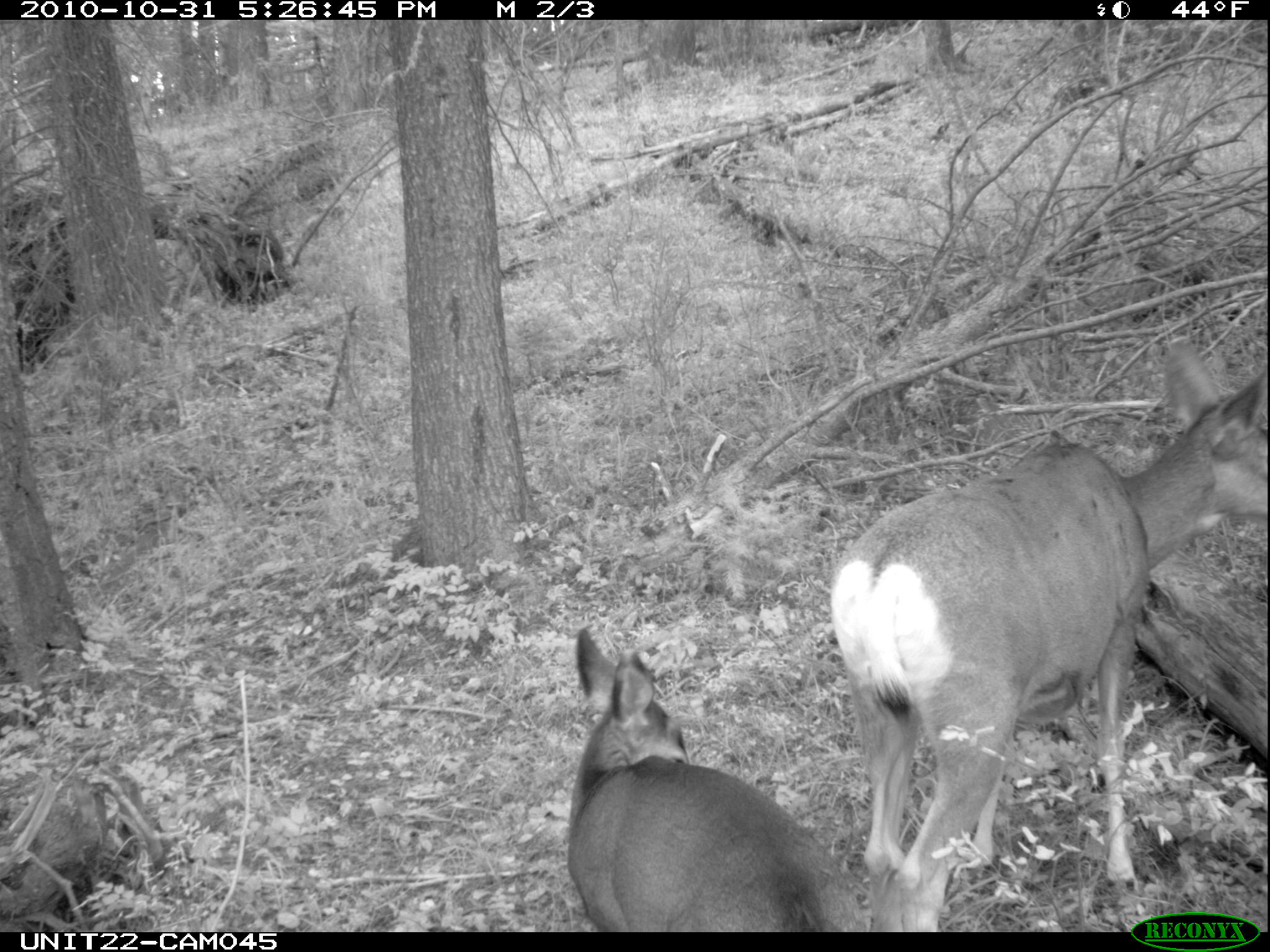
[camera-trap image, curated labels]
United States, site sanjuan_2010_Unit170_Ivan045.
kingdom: Animalia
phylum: Chordata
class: Mammalia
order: Artiodactyla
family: Cervidae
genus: Odocoileus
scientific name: Odocoileus hemionus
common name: mule deer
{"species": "Odocoileus hemionus (mule deer)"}